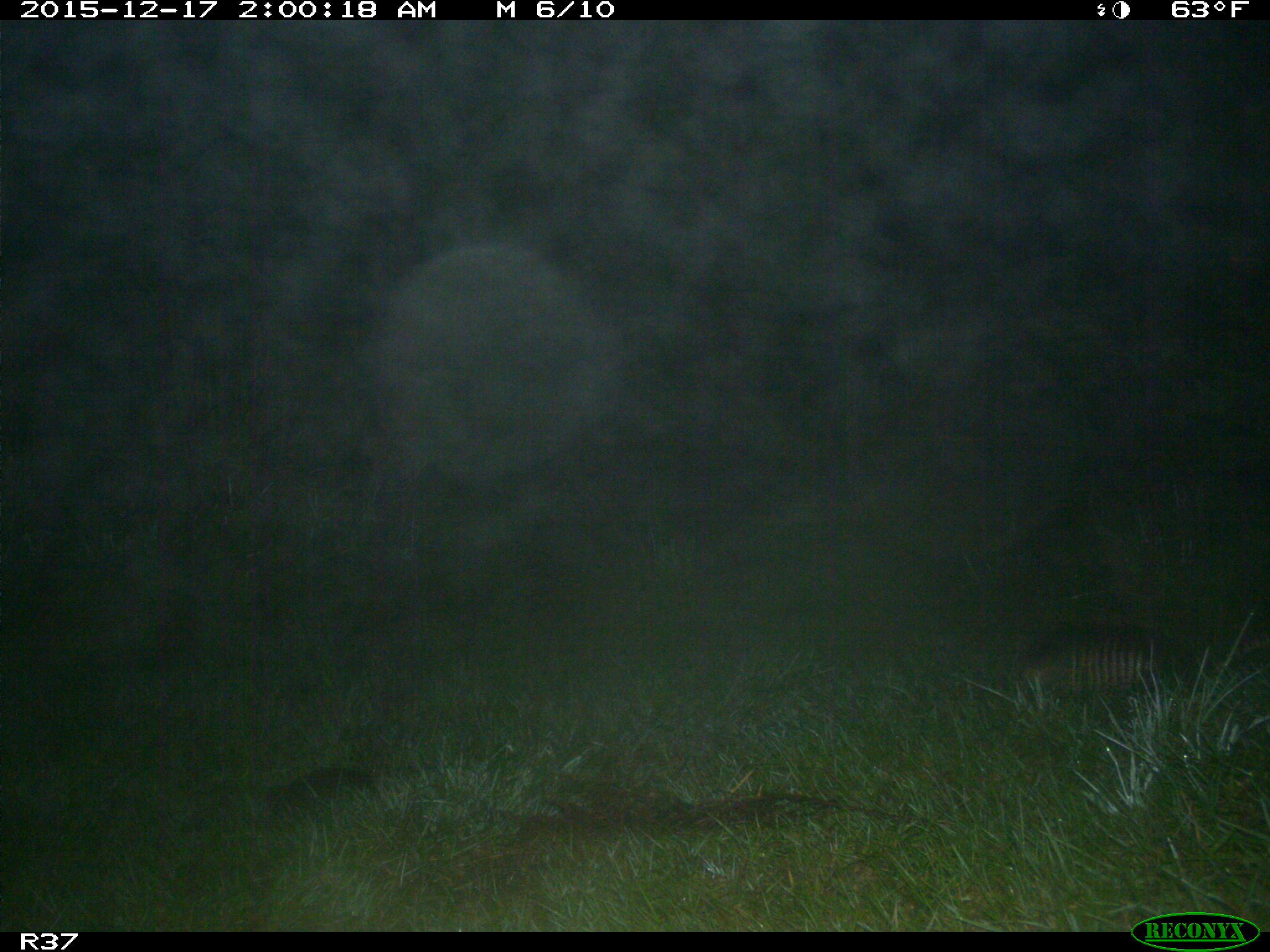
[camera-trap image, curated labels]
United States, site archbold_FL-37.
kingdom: Animalia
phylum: Chordata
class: Mammalia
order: Cingulata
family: Dasypodidae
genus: Dasypus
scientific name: Dasypus novemcinctus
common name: nine-banded armadillo